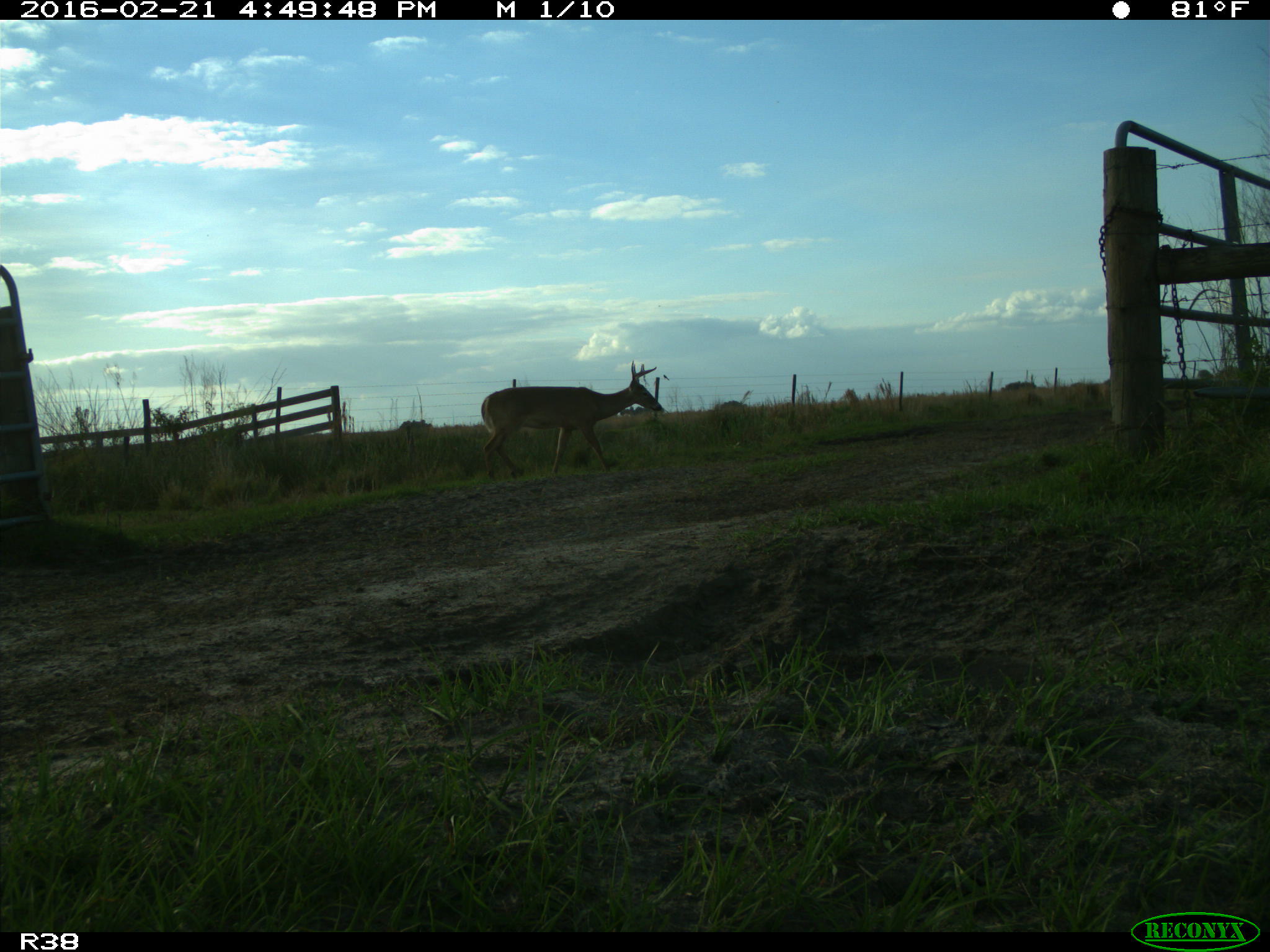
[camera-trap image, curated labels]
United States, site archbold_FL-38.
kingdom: Animalia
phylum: Chordata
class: Mammalia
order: Artiodactyla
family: Cervidae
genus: Odocoileus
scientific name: Odocoileus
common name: deer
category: unidentified deer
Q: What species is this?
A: Unidentified deer (deer) (Odocoileus).